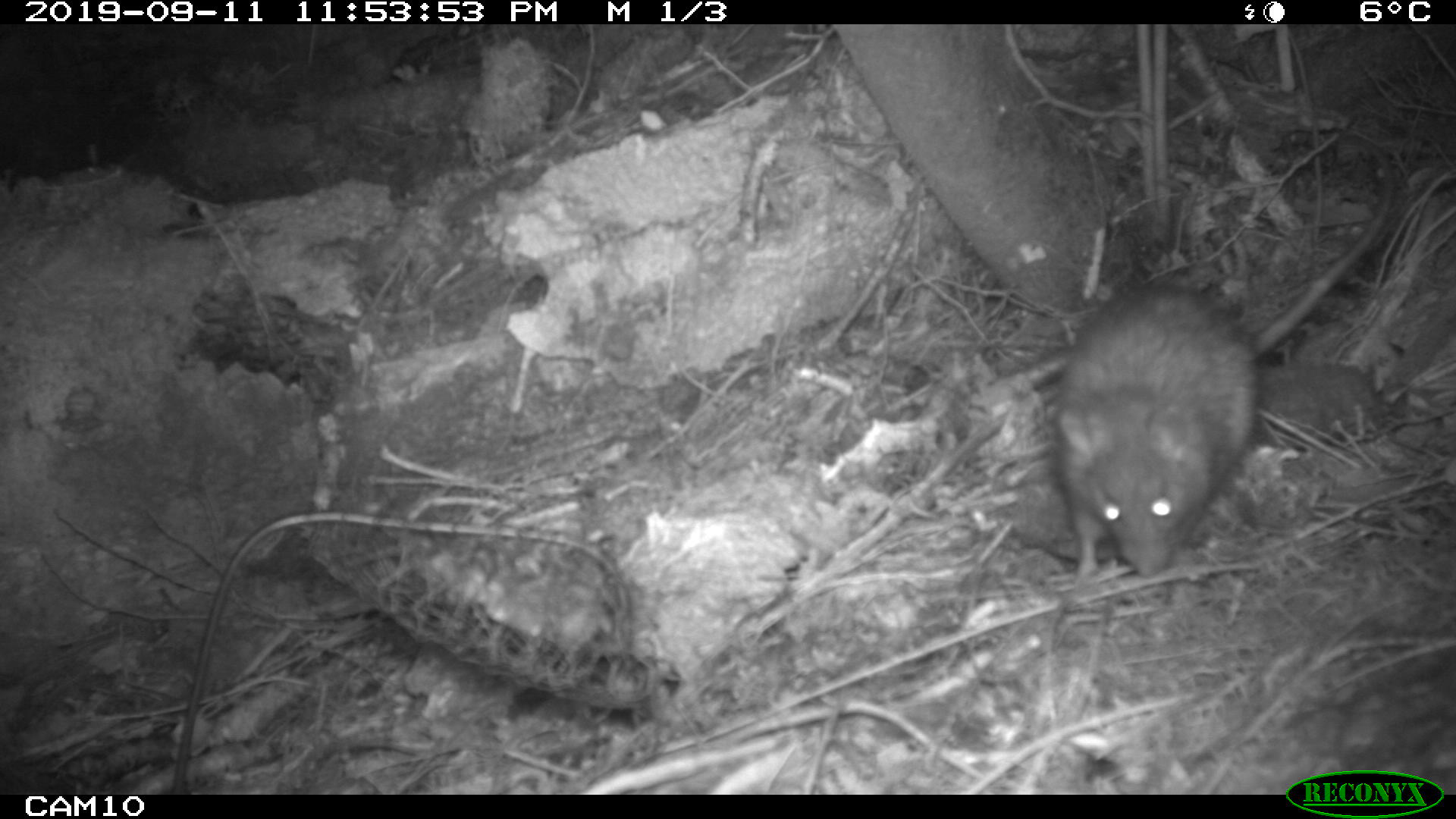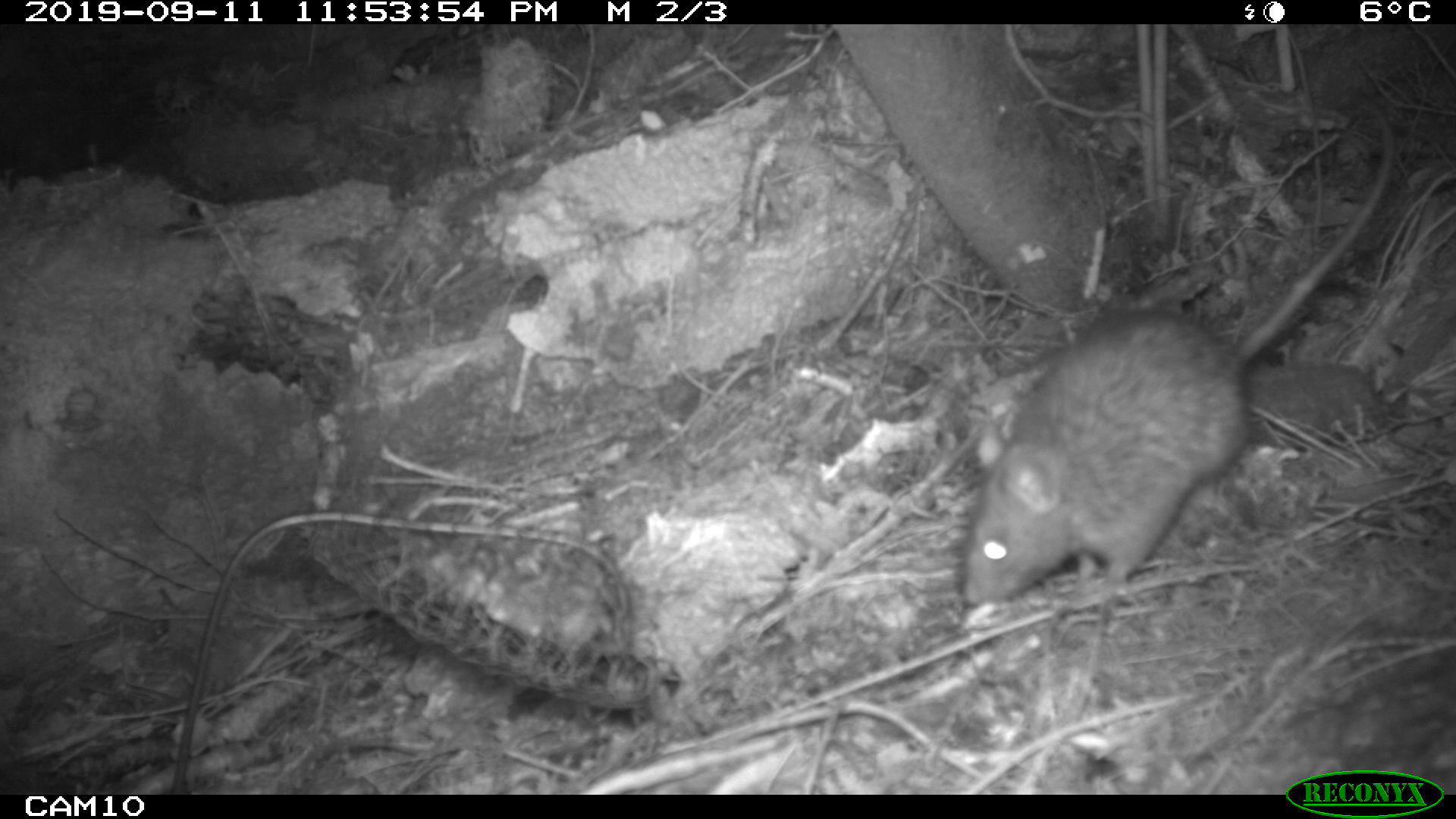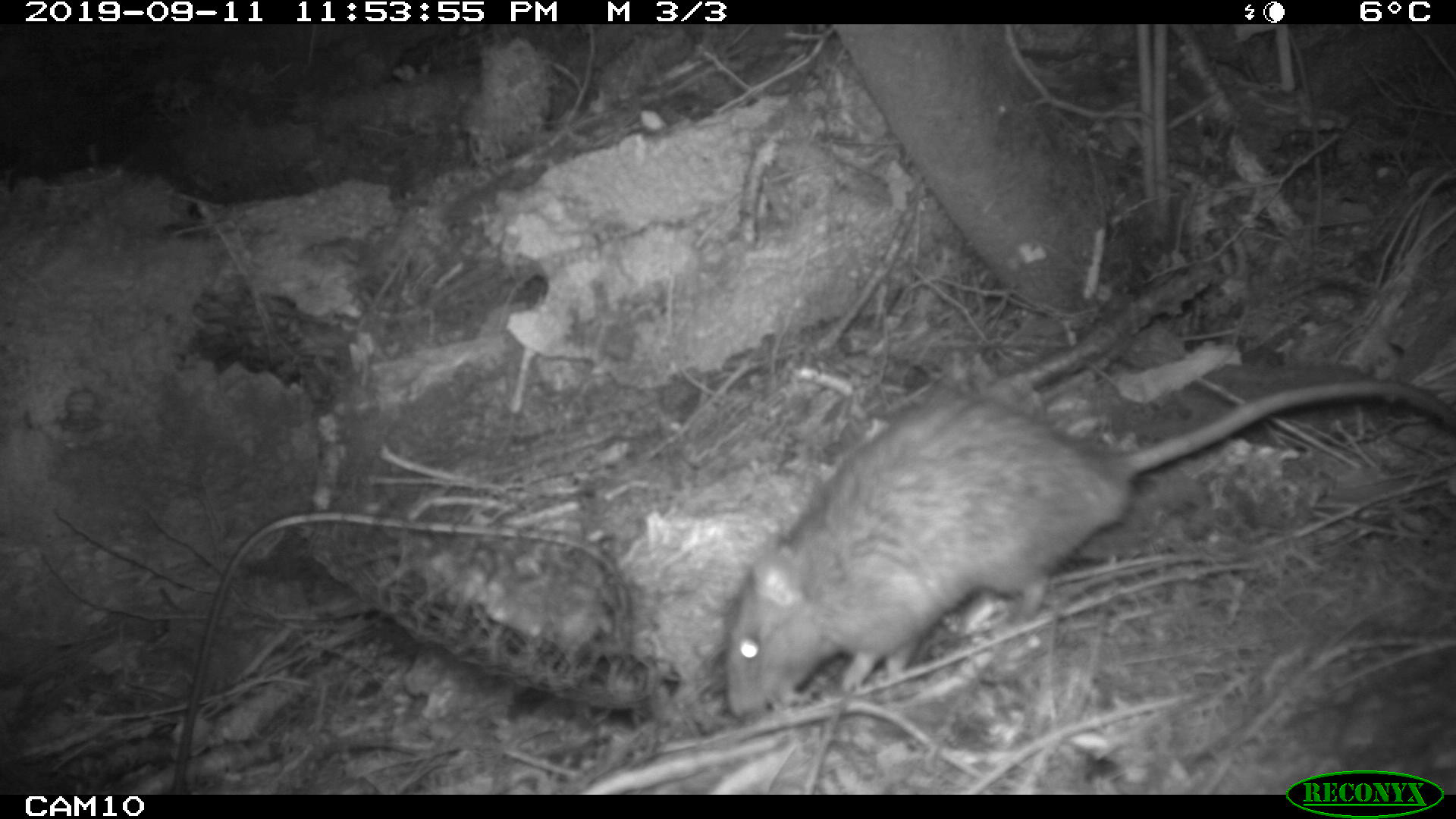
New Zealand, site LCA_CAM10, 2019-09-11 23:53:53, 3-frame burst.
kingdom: Animalia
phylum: Chordata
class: Mammalia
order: Rodentia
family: Muridae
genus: Rattus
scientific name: Rattus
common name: rat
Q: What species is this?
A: Rat (Rattus).